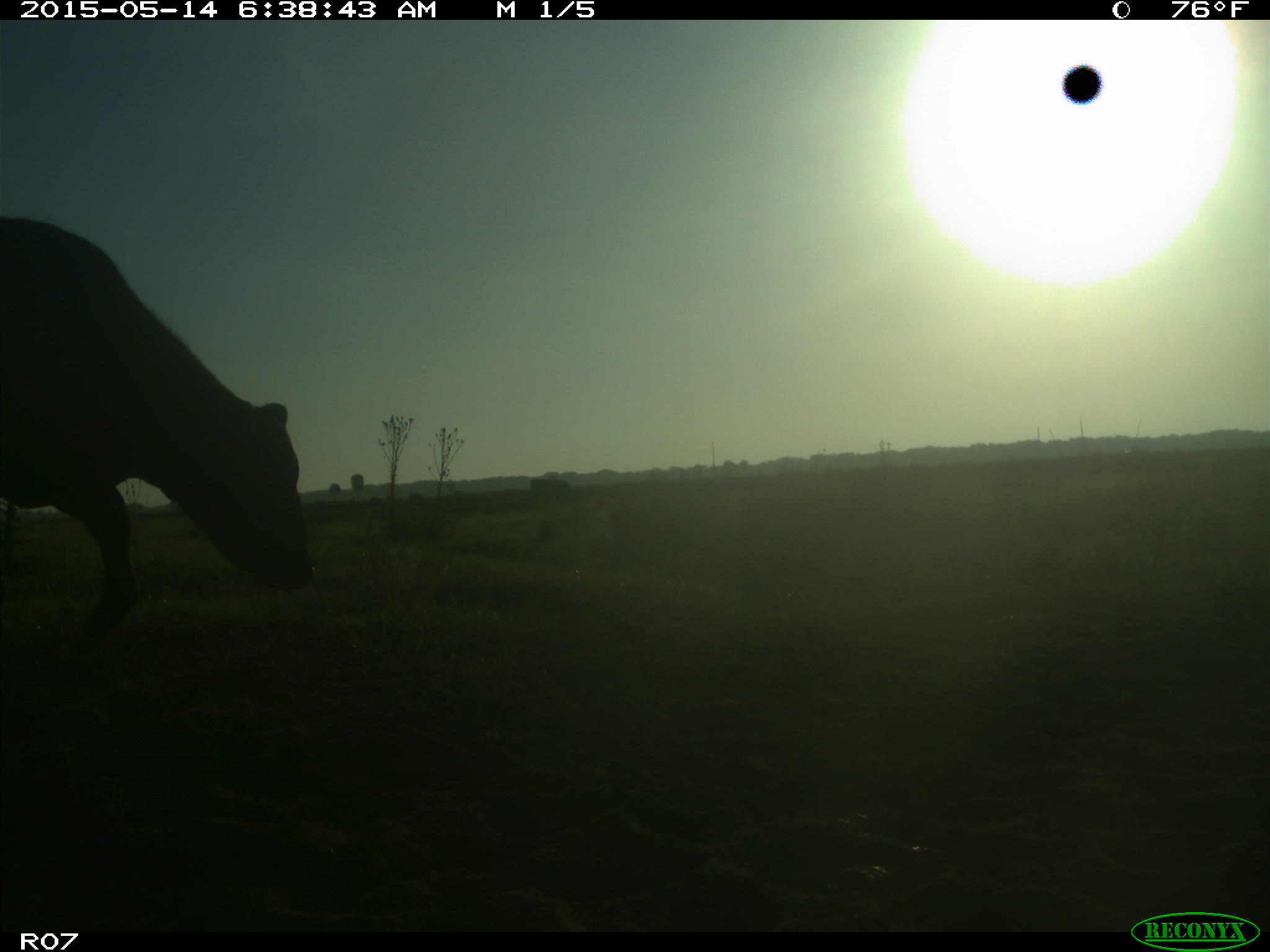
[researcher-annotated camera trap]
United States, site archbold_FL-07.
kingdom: Animalia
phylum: Chordata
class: Mammalia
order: Artiodactyla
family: Bovidae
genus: Bos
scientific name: Bos taurus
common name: domestic cow